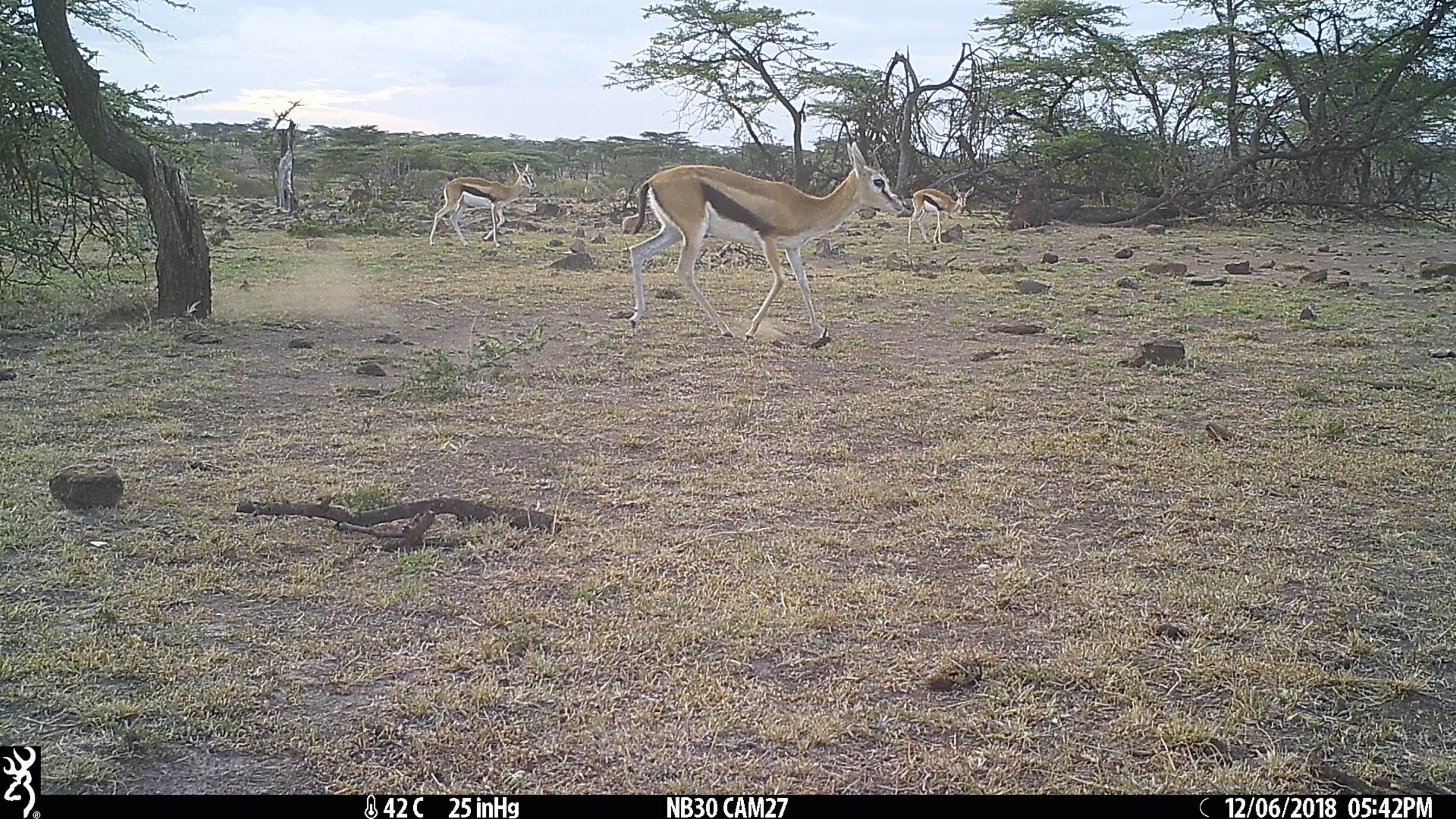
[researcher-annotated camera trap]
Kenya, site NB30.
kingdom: Animalia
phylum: Chordata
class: Mammalia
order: Artiodactyla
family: Bovidae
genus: Eudorcas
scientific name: Eudorcas thomsonii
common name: thomon's gazelle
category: gazelle thomsons